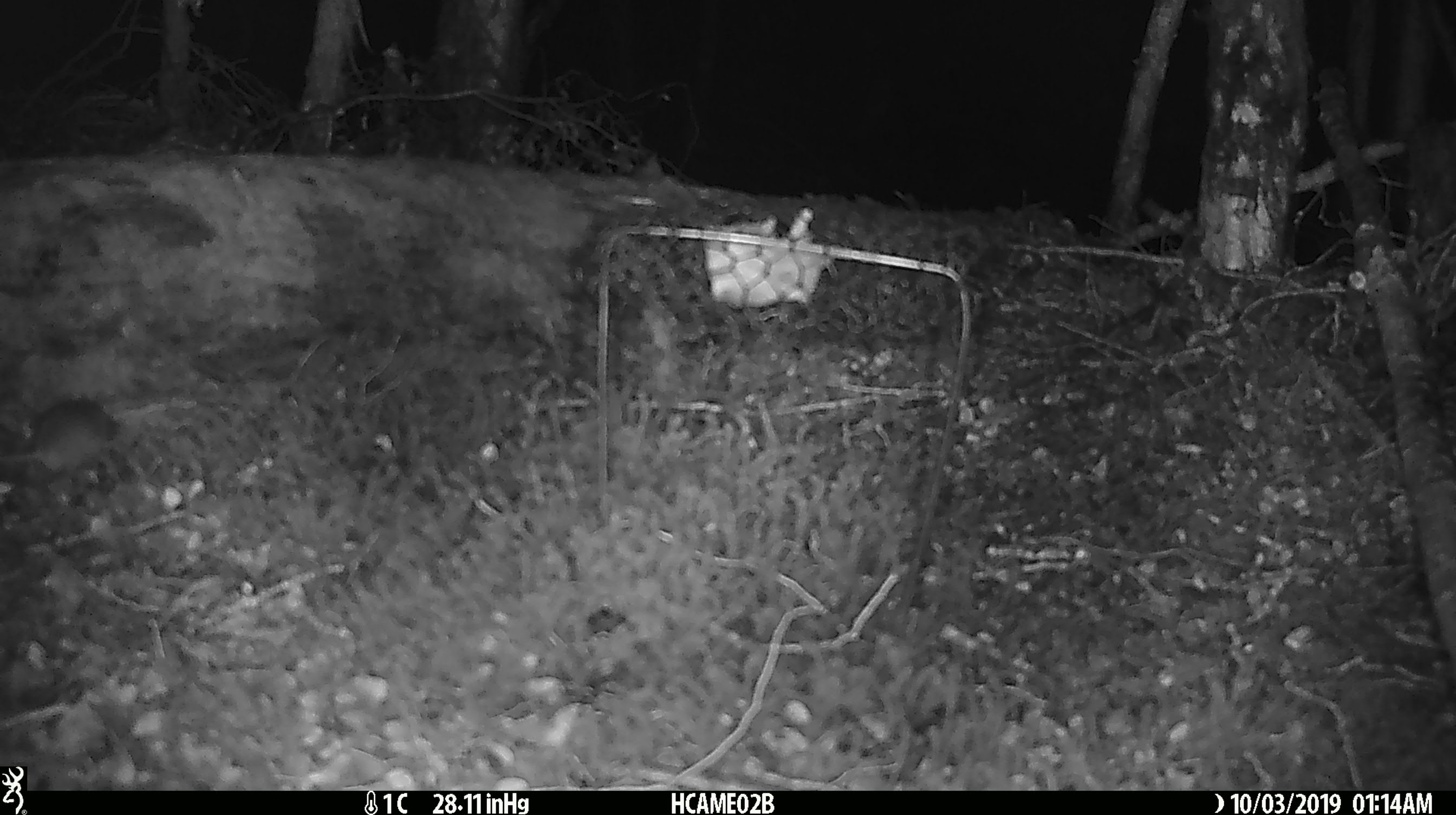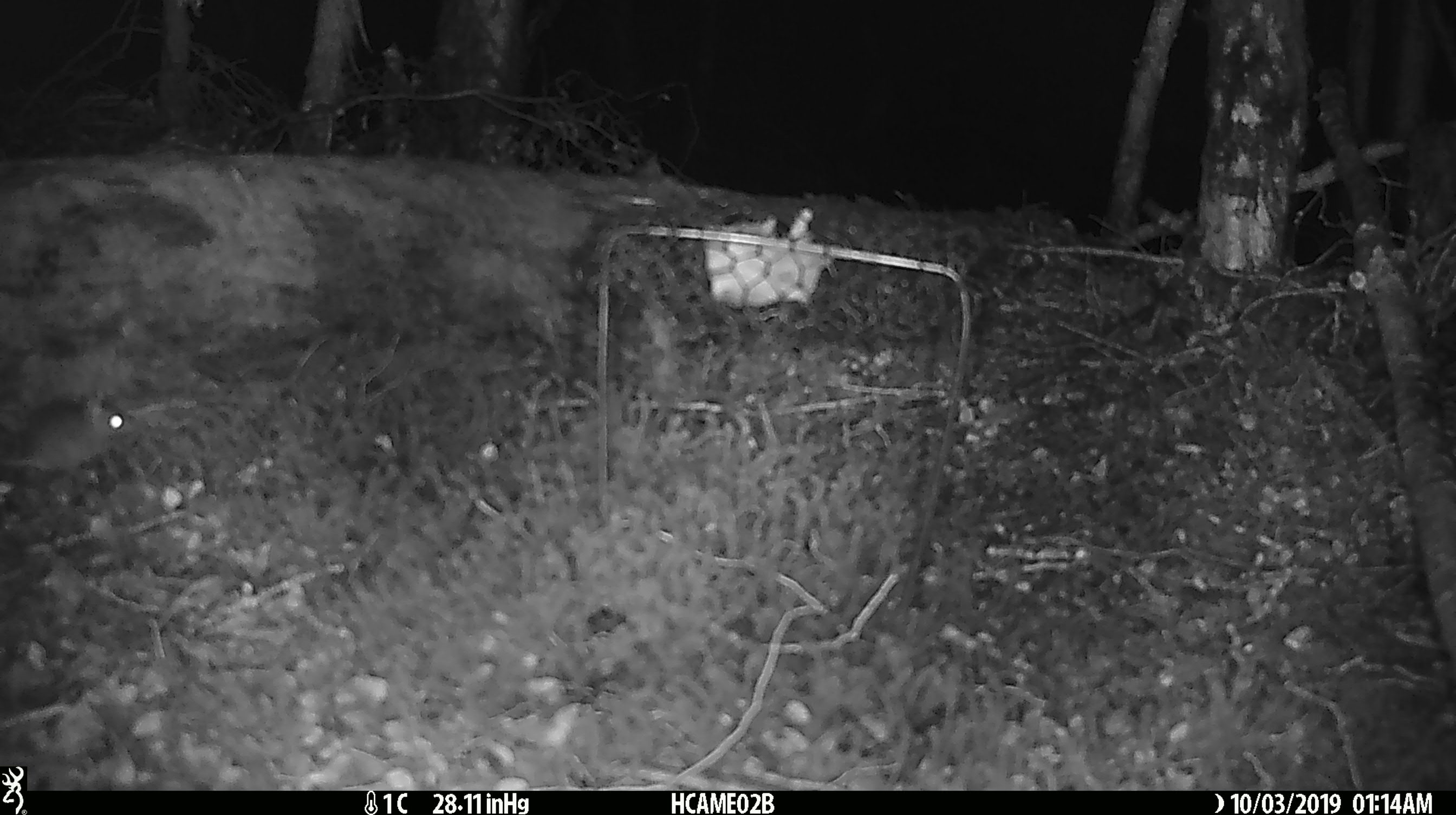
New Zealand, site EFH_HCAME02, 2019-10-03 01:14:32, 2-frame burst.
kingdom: Animalia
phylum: Chordata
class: Mammalia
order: Rodentia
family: Muridae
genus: Mus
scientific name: Mus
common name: mouse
Mouse (Mus).